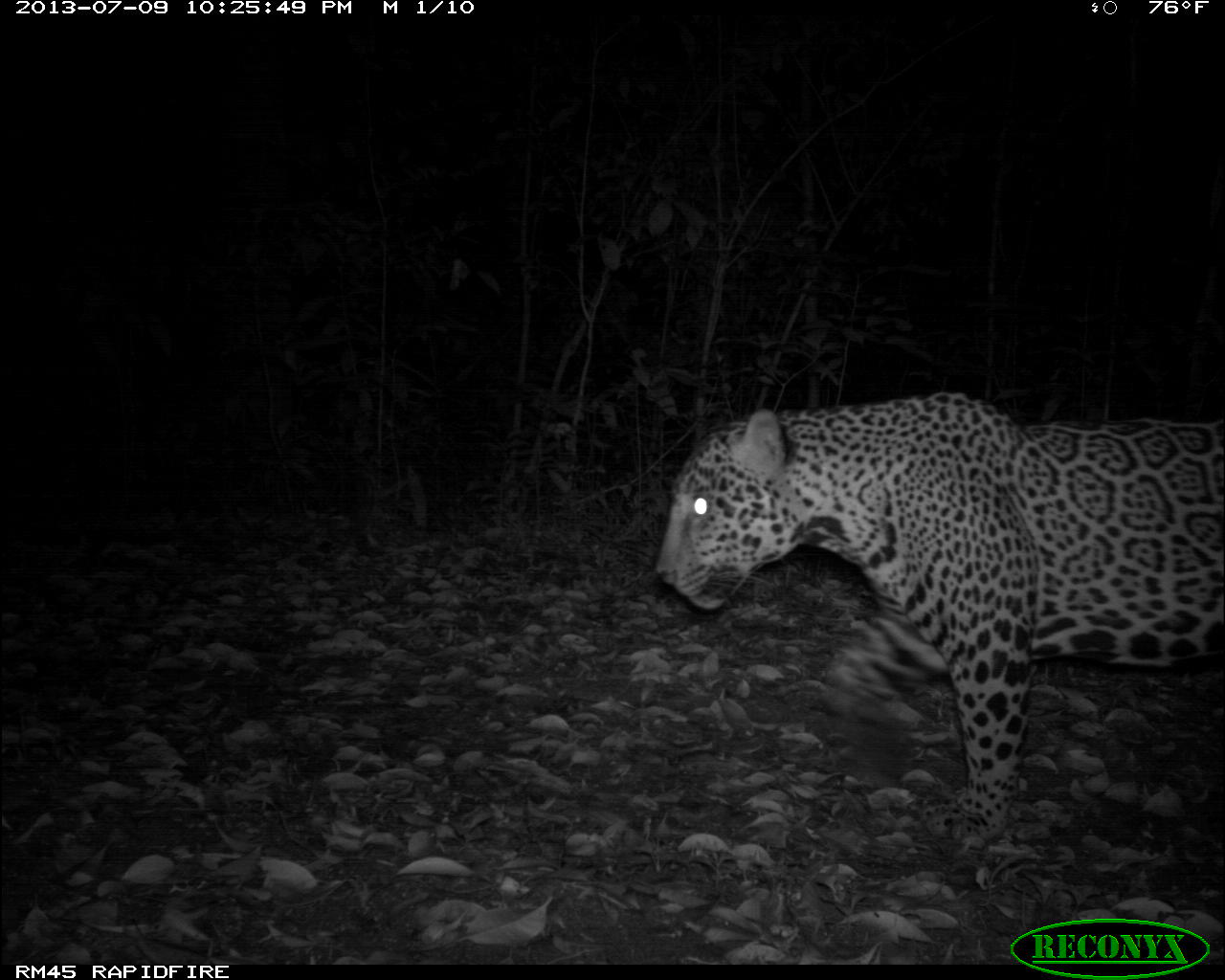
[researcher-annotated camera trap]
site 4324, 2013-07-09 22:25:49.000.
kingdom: Animalia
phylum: Chordata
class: Mammalia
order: Carnivora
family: Felidae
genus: Panthera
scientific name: Panthera onca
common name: jaguar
Panthera onca (jaguar), count 1, sex male.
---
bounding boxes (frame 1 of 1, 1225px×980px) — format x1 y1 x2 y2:
panthera onca: 652 391 1225 840